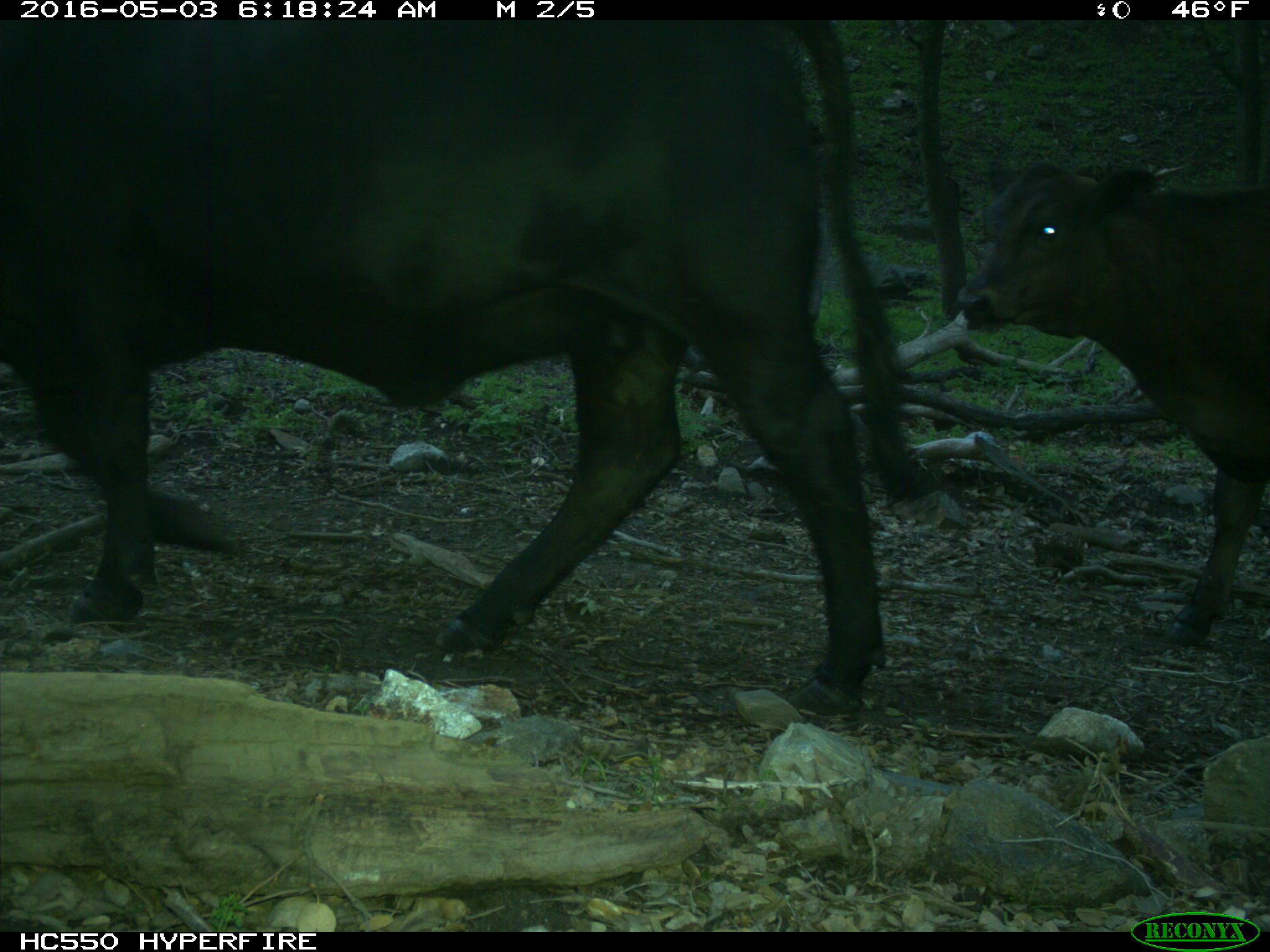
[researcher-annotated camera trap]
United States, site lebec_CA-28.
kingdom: Animalia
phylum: Chordata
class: Mammalia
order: Artiodactyla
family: Bovidae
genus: Bos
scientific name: Bos taurus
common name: domestic cow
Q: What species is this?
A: Bos taurus (domestic cow).